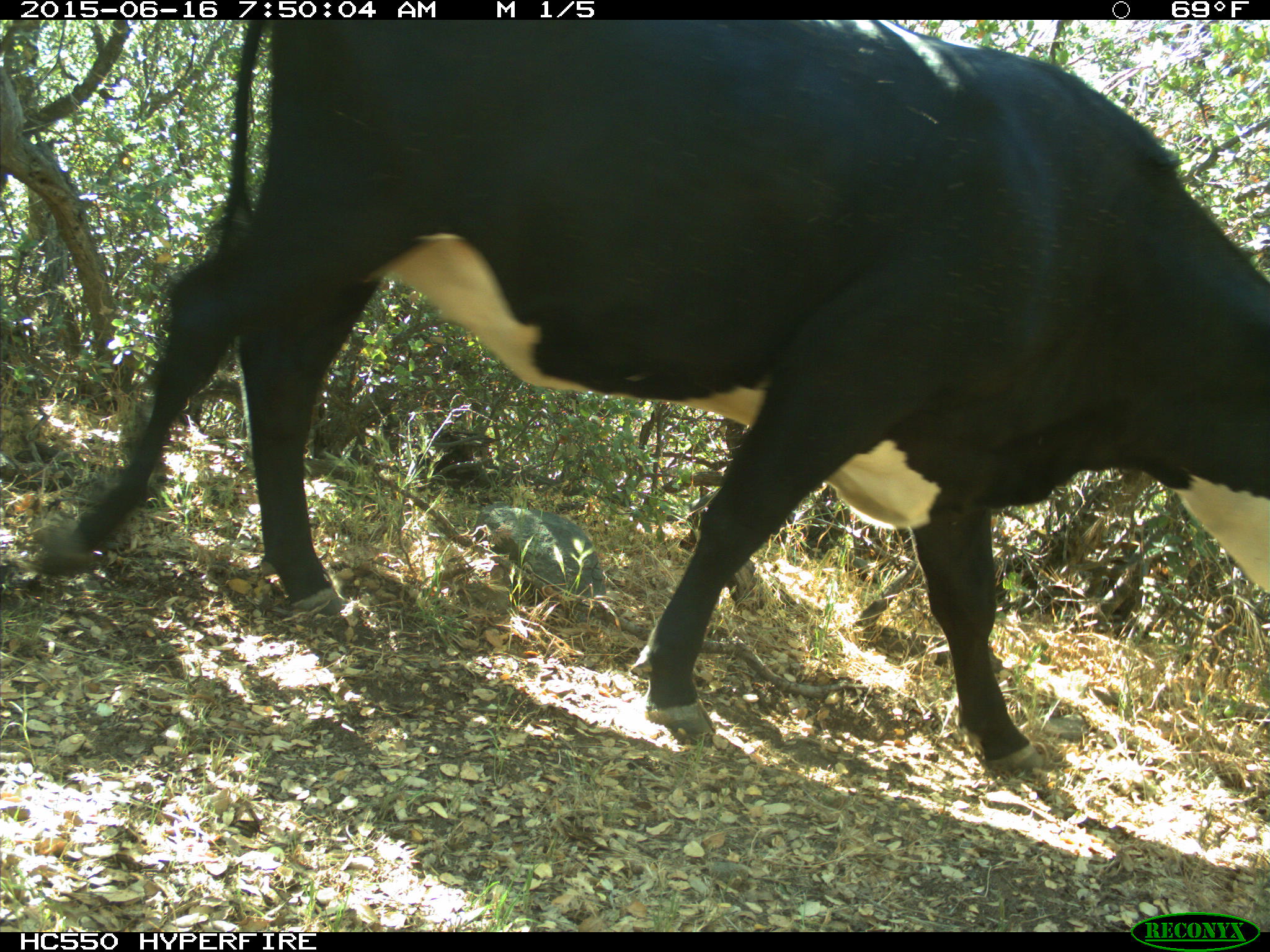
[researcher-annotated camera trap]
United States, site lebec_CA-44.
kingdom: Animalia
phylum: Chordata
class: Mammalia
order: Artiodactyla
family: Bovidae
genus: Bos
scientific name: Bos taurus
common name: domestic cow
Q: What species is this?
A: Bos taurus (domestic cow).